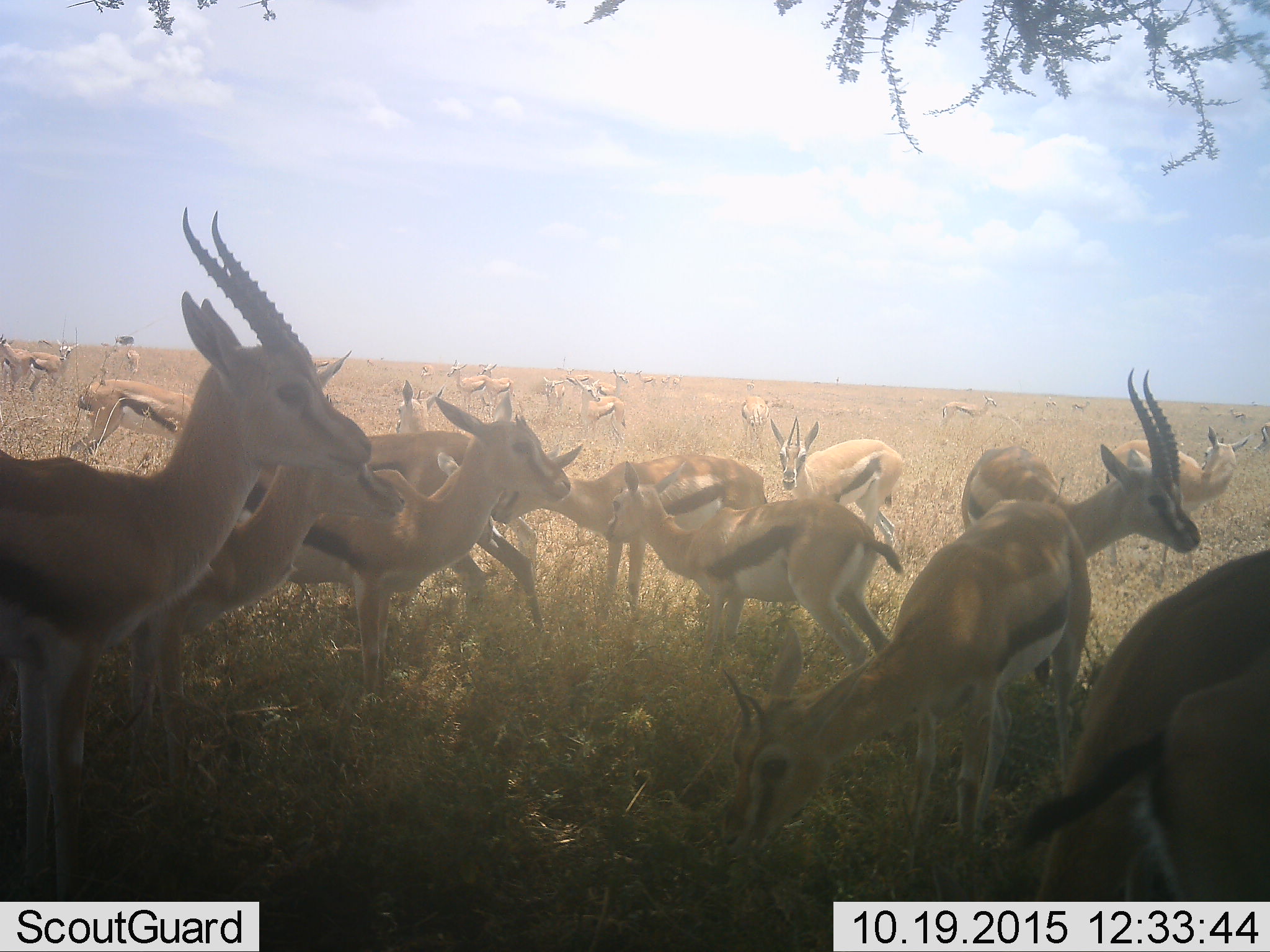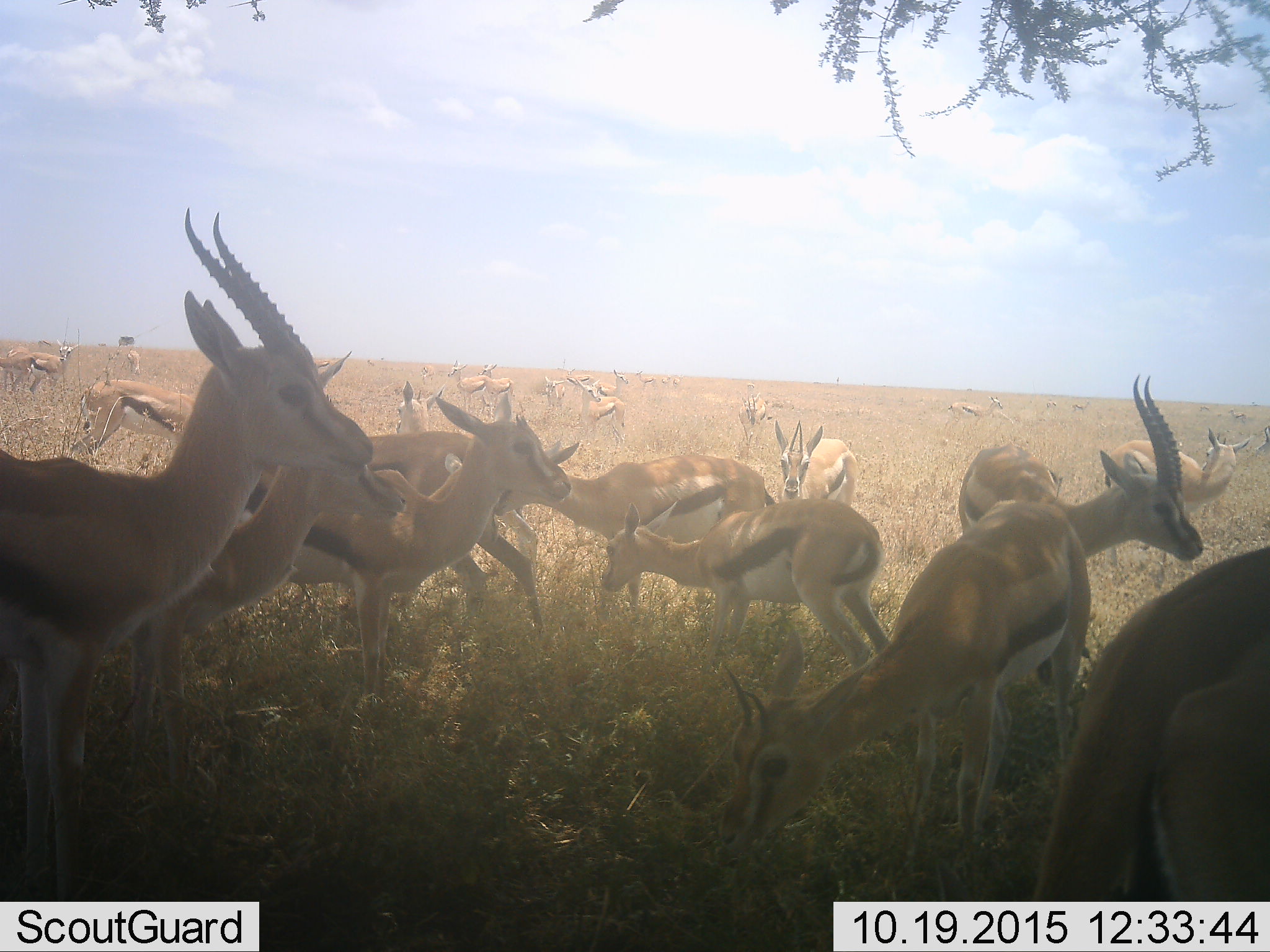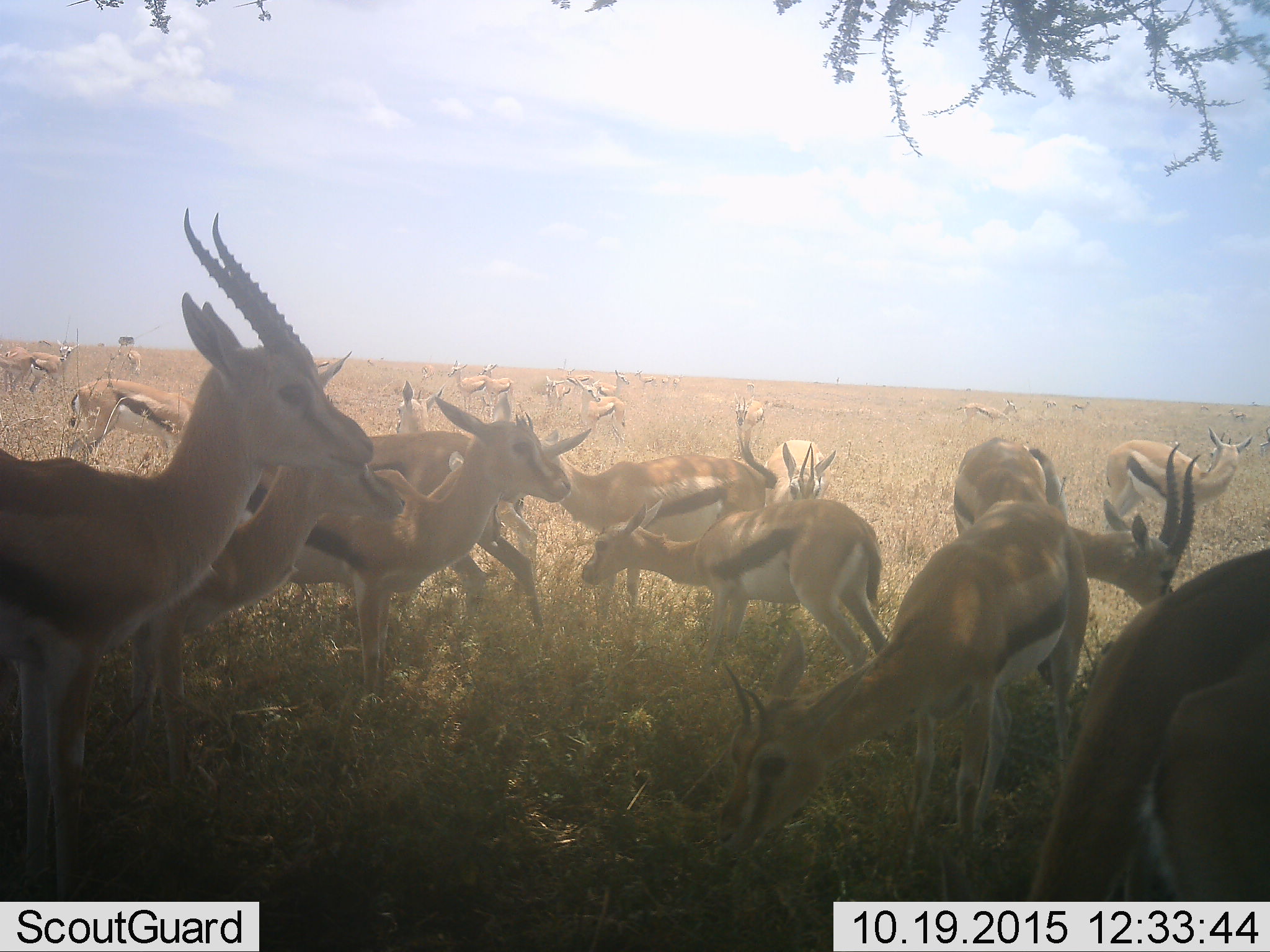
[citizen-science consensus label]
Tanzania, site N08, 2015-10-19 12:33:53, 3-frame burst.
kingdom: Animalia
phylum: Chordata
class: Mammalia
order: Artiodactyla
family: Bovidae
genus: Eudorcas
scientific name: Eudorcas thomsonii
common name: thomson's gazelle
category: gazellethomsons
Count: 11-50.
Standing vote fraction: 89%.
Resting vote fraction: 11%.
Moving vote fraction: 56%.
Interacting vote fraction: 33%.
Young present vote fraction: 33%.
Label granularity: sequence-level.